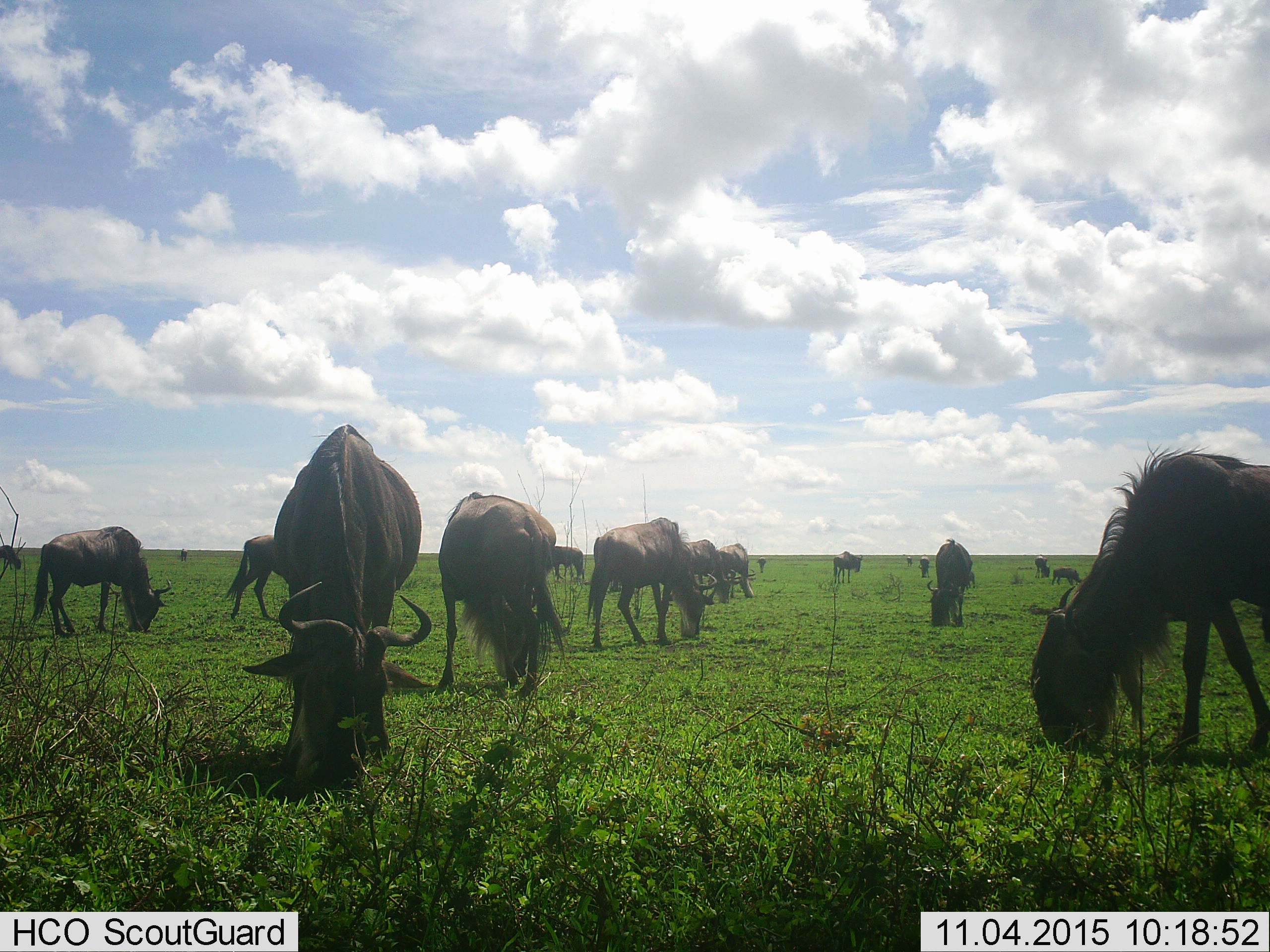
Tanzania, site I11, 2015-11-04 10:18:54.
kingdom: Animalia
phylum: Chordata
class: Mammalia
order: Artiodactyla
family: Bovidae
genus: Connochaetes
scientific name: Connochaetes taurinus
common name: blue wildebeest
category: wildebeest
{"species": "wildebeest (blue wildebeest) (Connochaetes taurinus)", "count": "11-50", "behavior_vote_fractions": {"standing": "40%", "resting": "0%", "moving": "20%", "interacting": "0%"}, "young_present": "30%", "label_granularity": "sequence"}